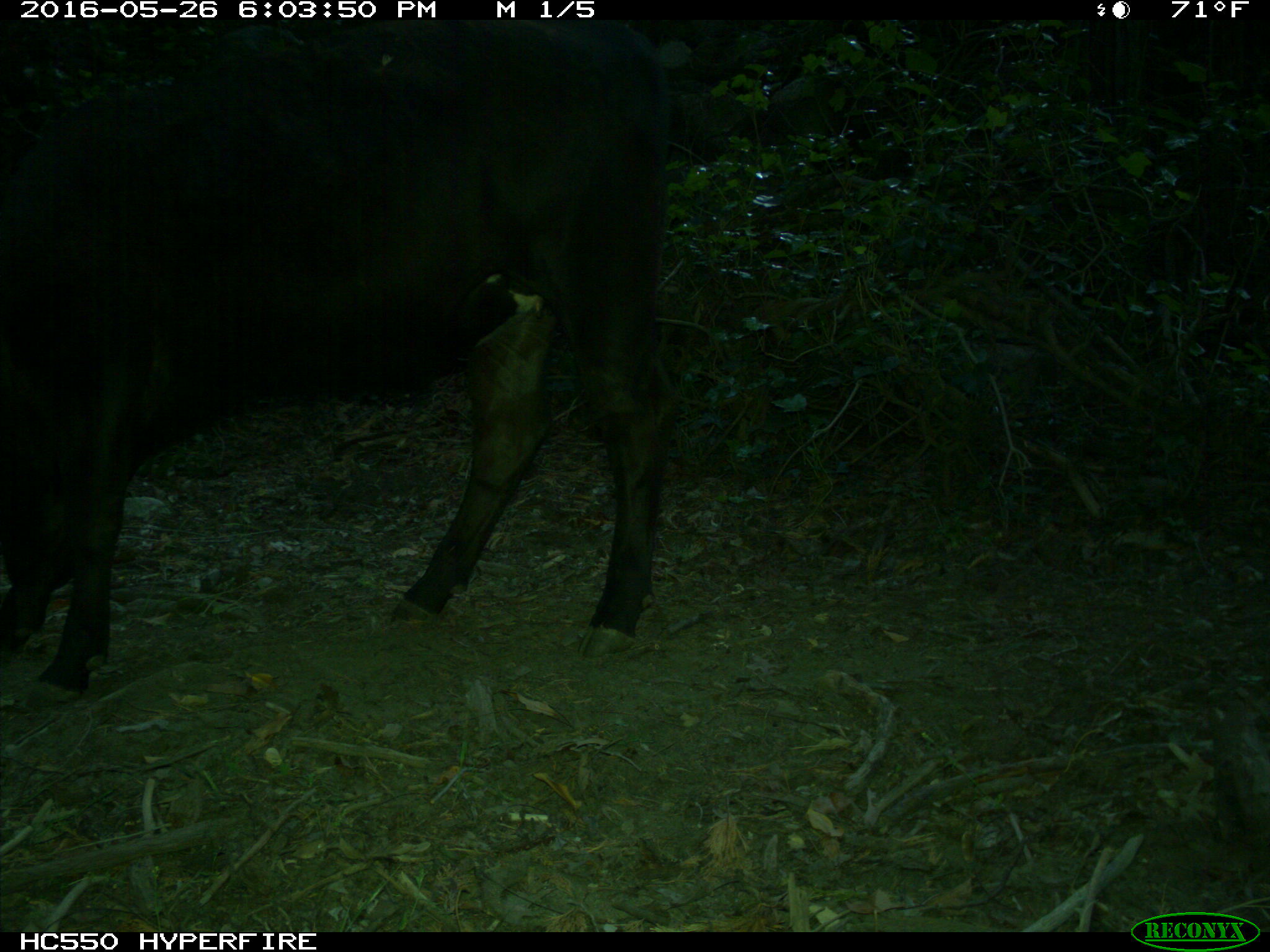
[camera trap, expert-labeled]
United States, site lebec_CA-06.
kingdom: Animalia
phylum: Chordata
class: Mammalia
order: Artiodactyla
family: Bovidae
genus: Bos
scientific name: Bos taurus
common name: domestic cow